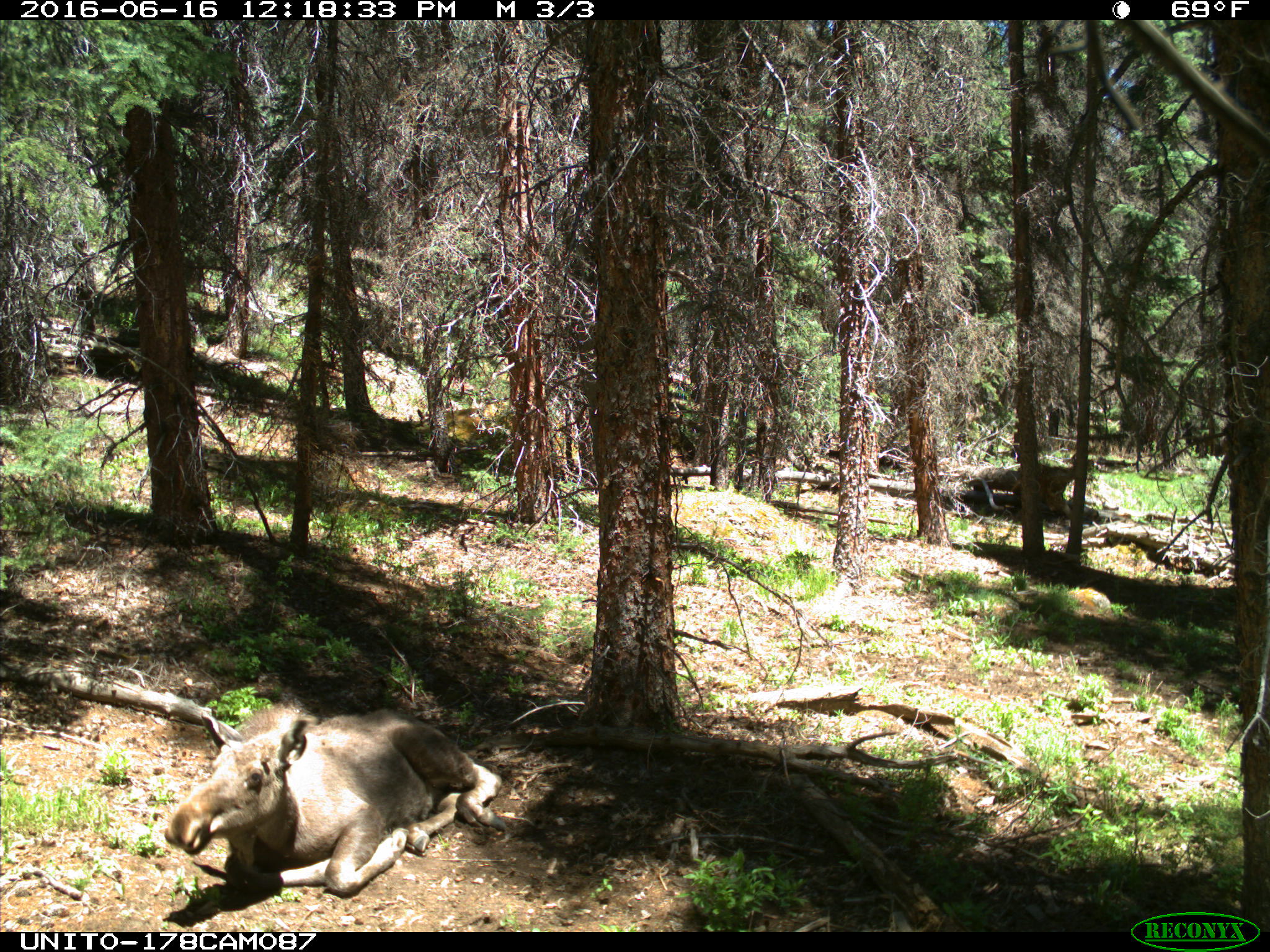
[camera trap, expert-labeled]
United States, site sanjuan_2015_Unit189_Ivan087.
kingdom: Animalia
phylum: Chordata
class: Mammalia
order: Artiodactyla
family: Cervidae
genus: Alces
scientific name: Alces alces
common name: moose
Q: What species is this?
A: Alces alces (moose).